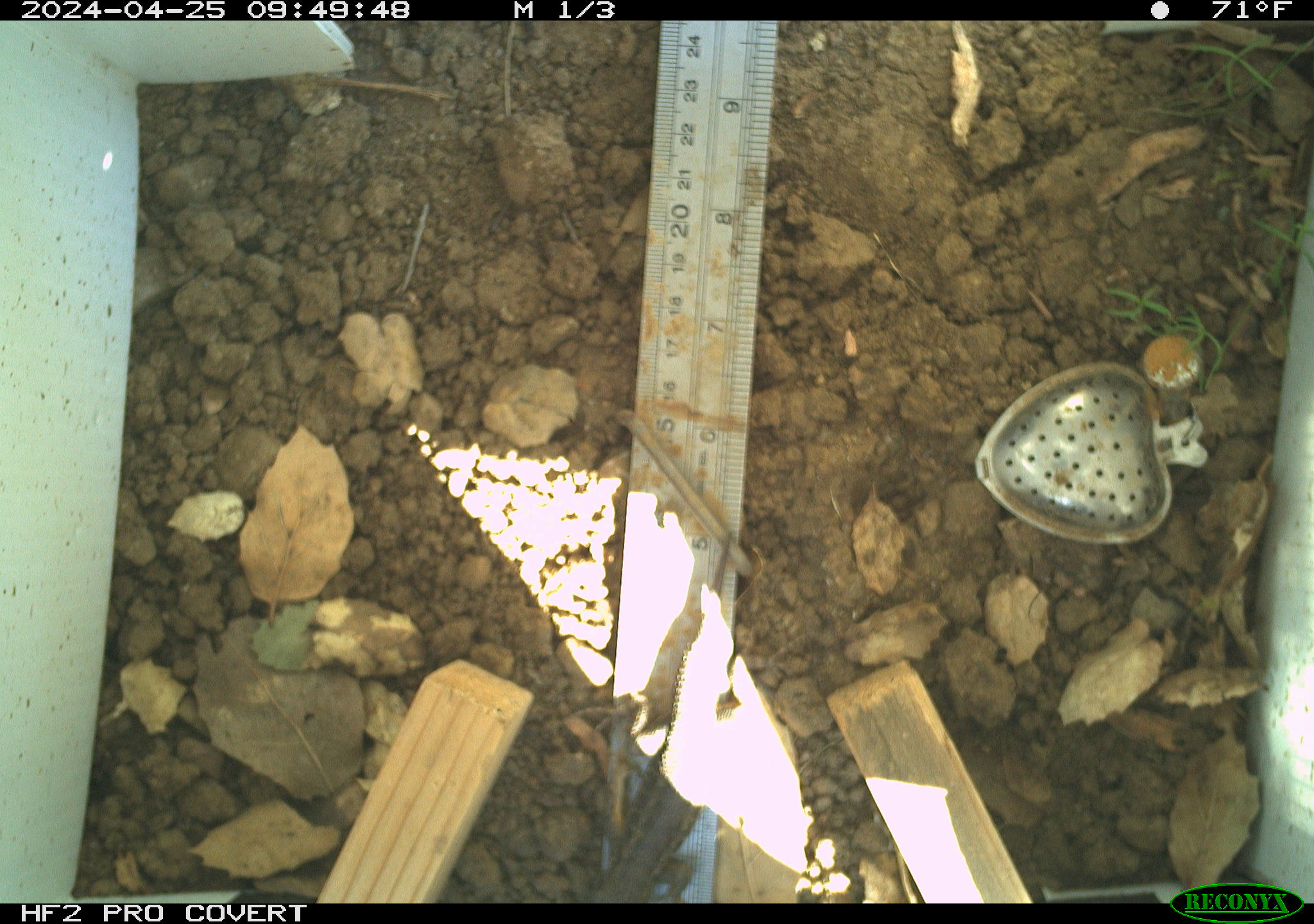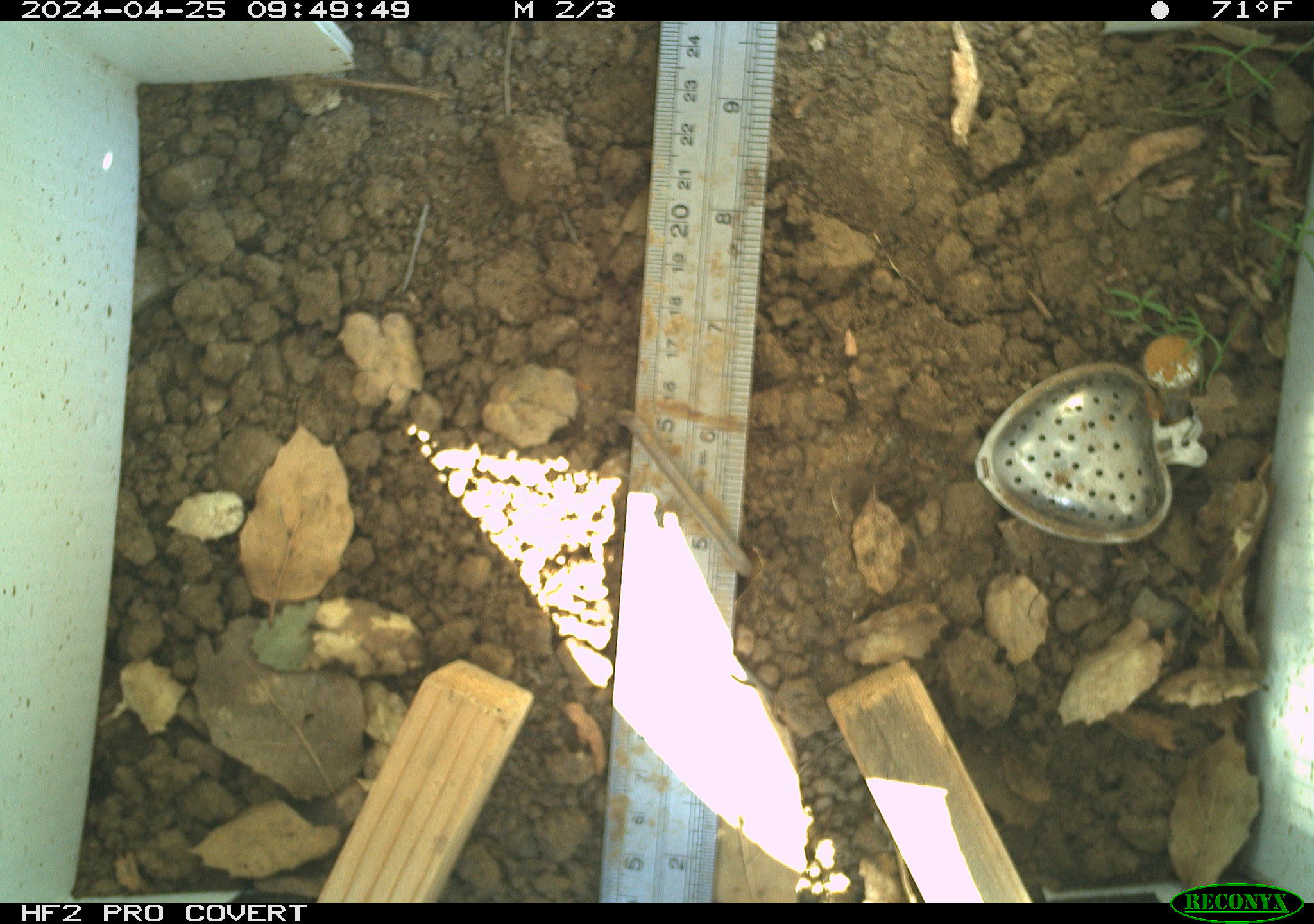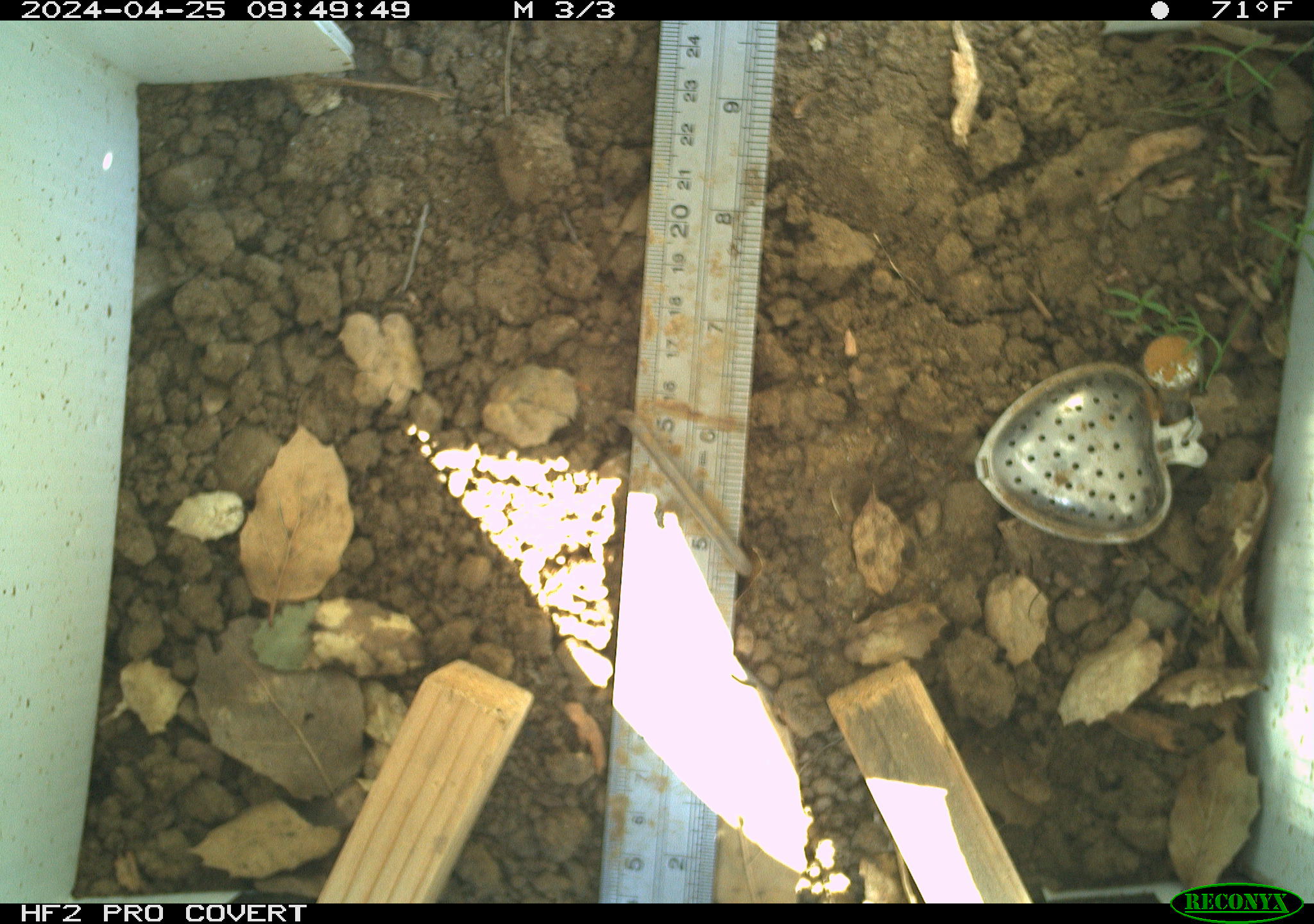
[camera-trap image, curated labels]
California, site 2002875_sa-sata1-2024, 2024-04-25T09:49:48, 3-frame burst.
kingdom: Animalia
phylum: Chordata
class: Reptilia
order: Squamata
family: Phrynosomatidae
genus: Sceloporus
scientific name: Sceloporus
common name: spiny lizards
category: sceloporus species